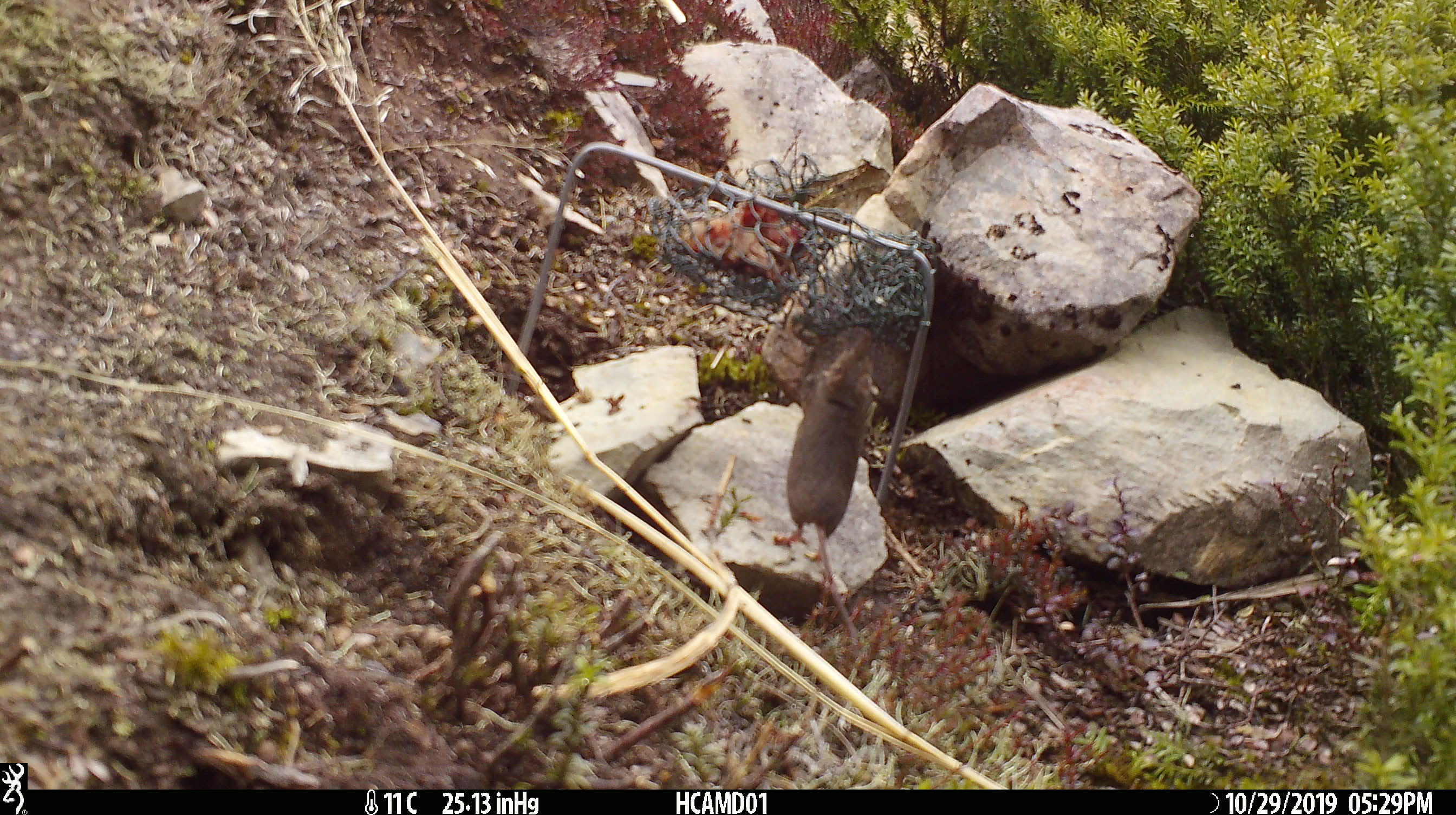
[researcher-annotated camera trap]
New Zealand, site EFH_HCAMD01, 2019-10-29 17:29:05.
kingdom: Animalia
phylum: Chordata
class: Mammalia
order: Rodentia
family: Muridae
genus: Mus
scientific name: Mus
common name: mouse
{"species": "mouse (Mus)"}